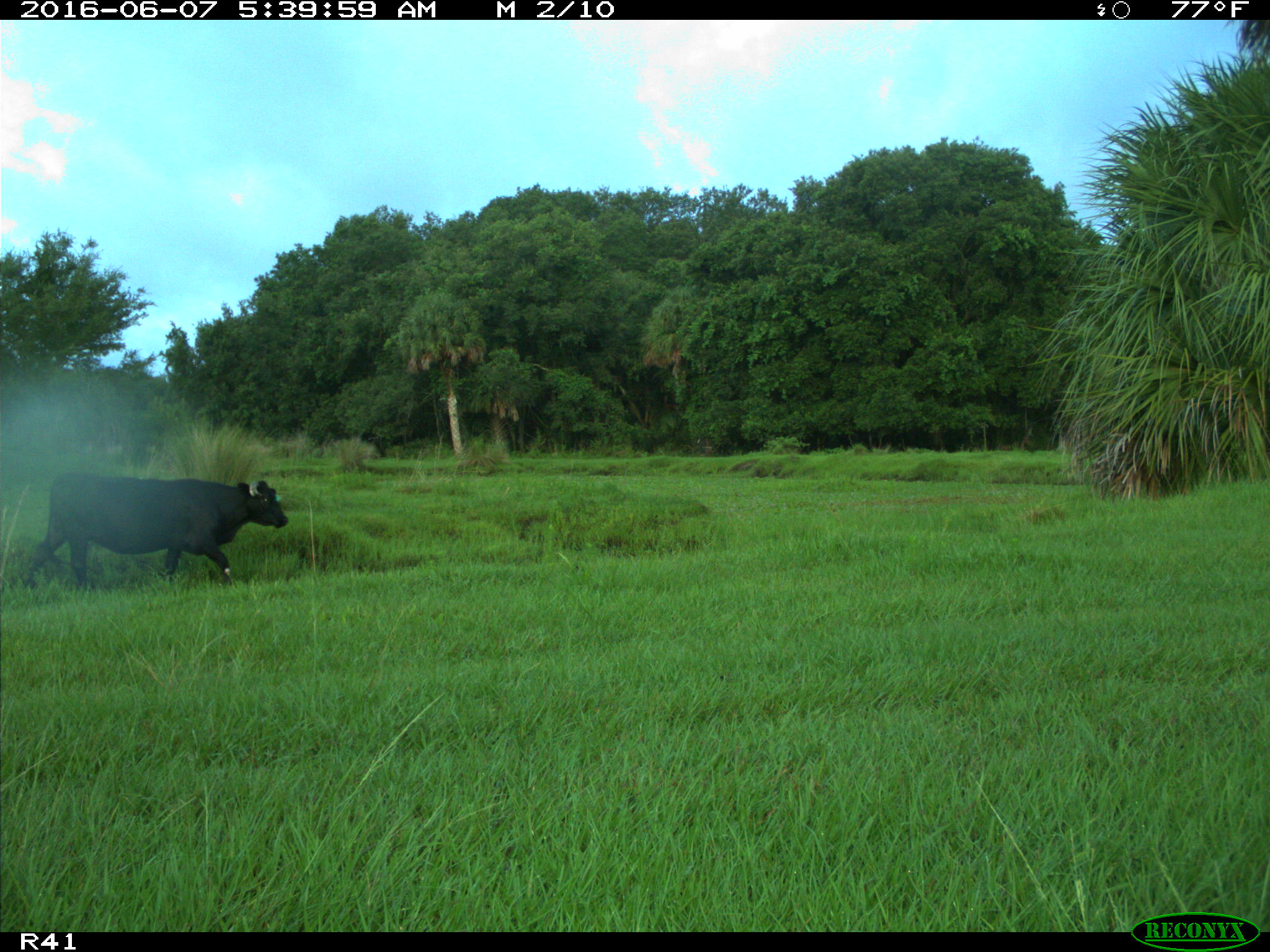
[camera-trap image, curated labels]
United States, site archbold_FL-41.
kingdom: Animalia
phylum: Chordata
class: Mammalia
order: Artiodactyla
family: Bovidae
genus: Bos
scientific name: Bos taurus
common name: domestic cow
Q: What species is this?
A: Bos taurus (domestic cow).